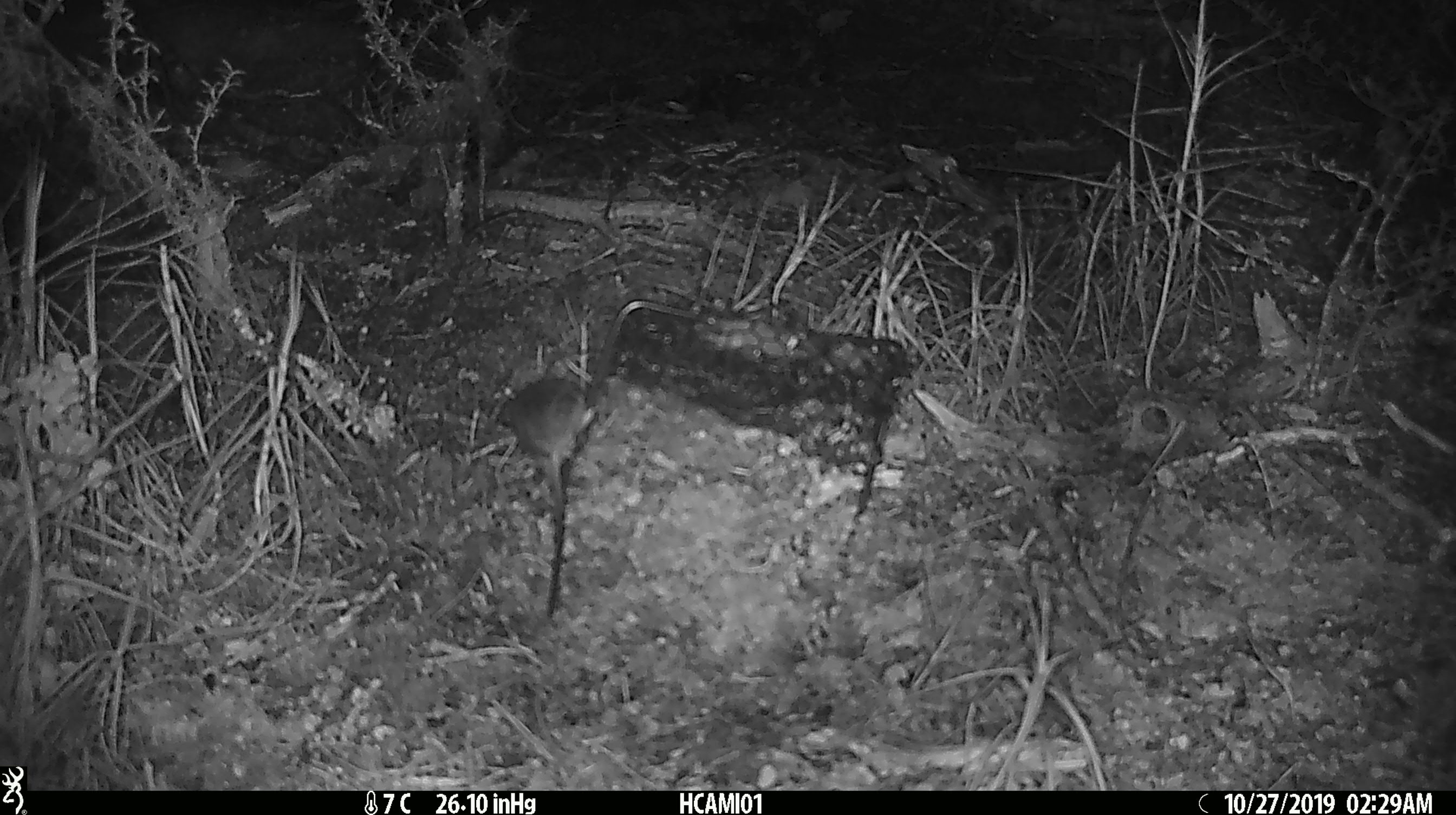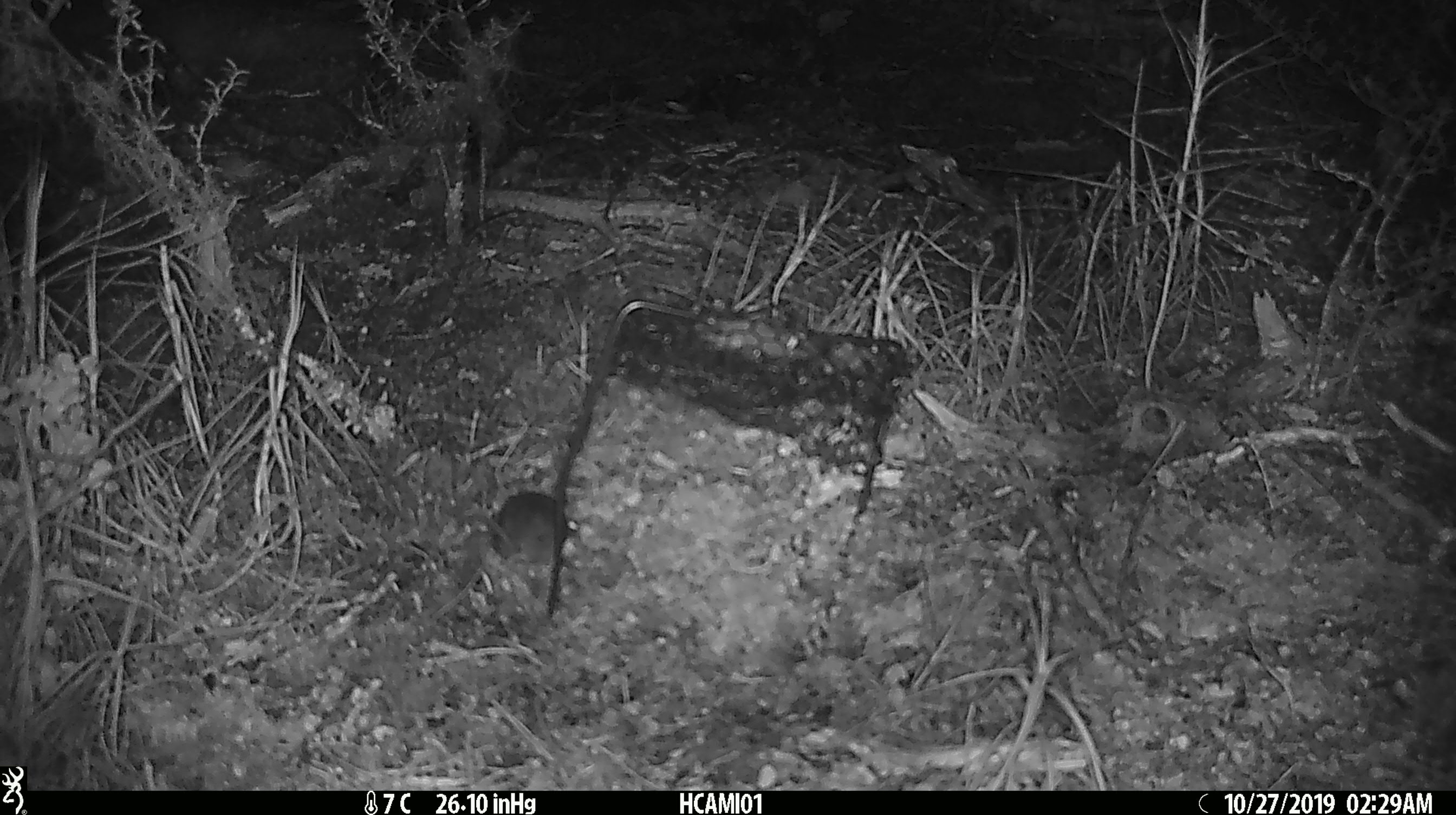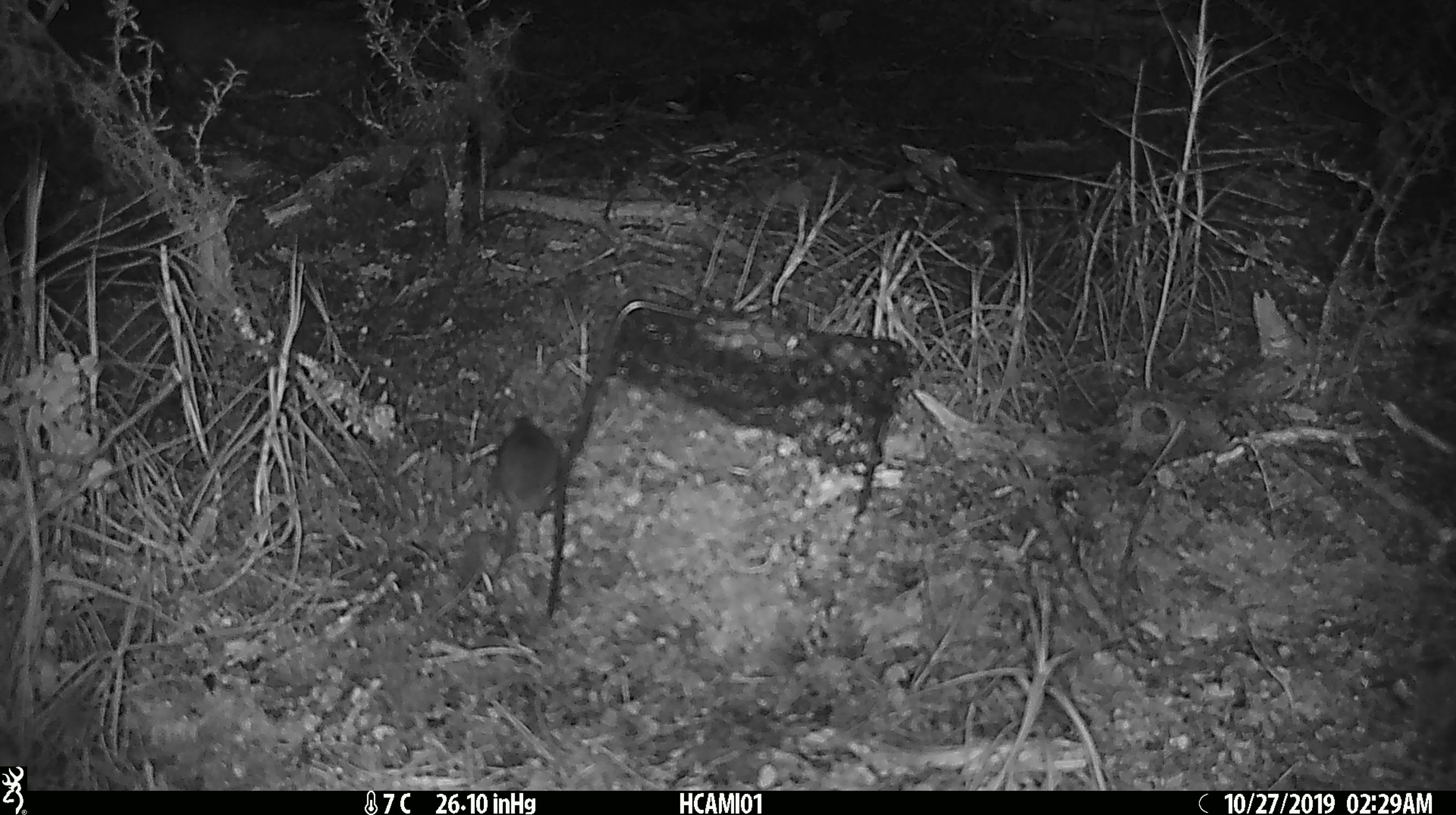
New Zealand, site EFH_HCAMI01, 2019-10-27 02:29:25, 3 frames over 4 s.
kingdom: Animalia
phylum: Chordata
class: Mammalia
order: Rodentia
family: Muridae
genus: Mus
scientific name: Mus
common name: mouse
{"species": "mouse (Mus)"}